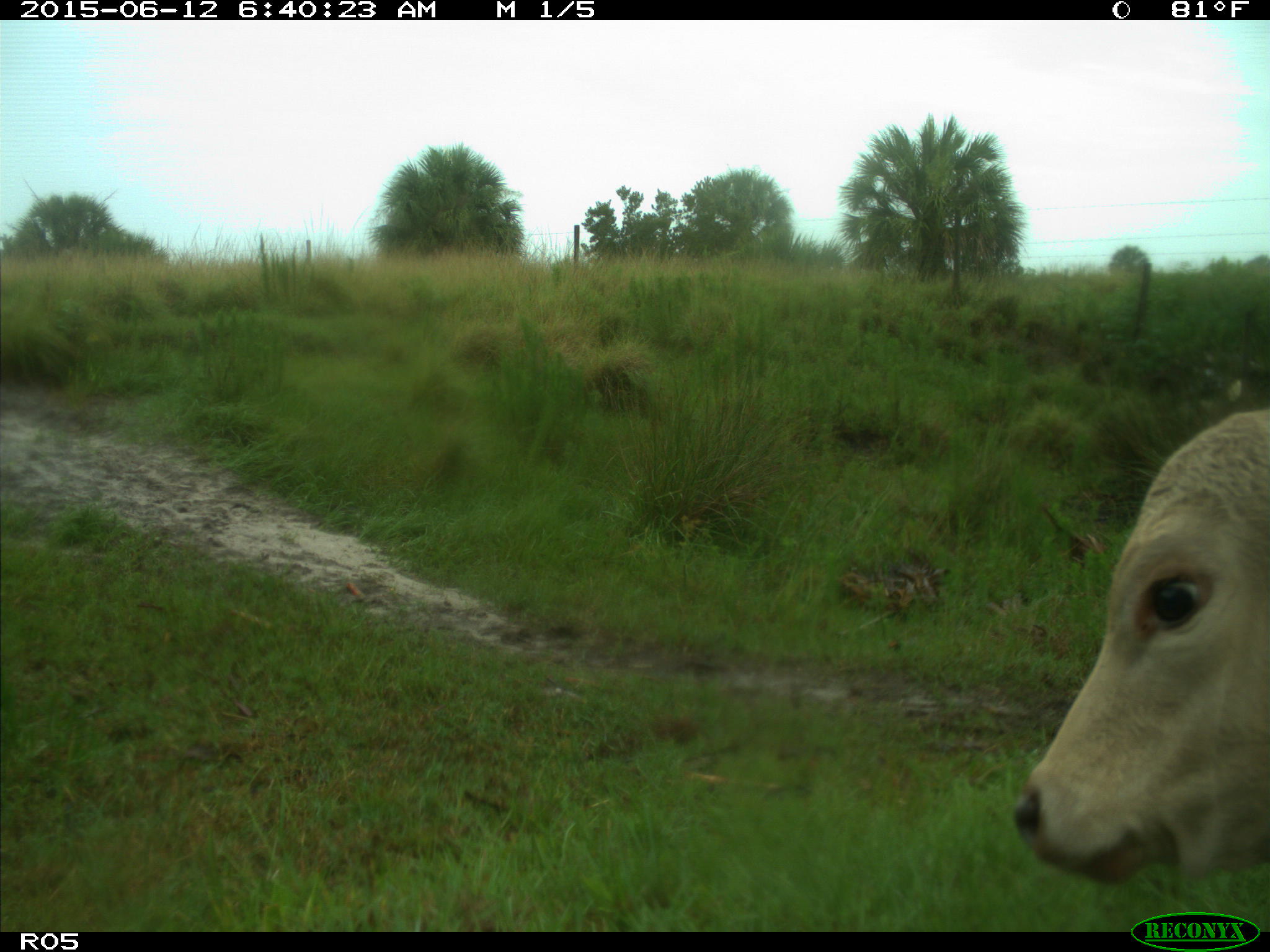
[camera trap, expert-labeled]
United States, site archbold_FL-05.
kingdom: Animalia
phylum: Chordata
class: Mammalia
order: Artiodactyla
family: Bovidae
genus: Bos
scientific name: Bos taurus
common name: domestic cow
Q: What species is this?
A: Bos taurus (domestic cow).